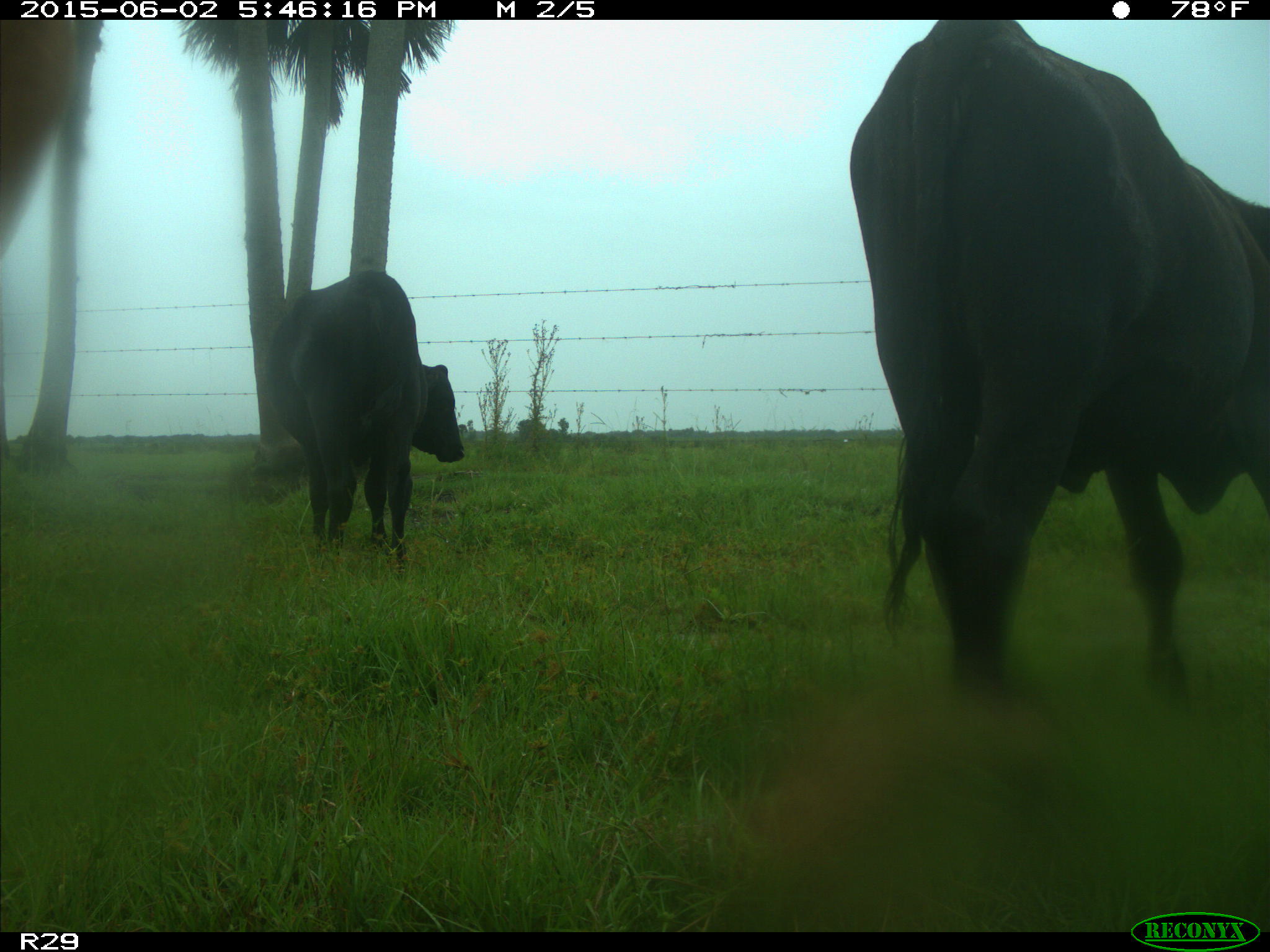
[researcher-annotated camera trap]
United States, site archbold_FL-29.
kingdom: Animalia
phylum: Chordata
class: Mammalia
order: Artiodactyla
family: Bovidae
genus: Bos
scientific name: Bos taurus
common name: domestic cow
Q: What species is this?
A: Bos taurus (domestic cow).